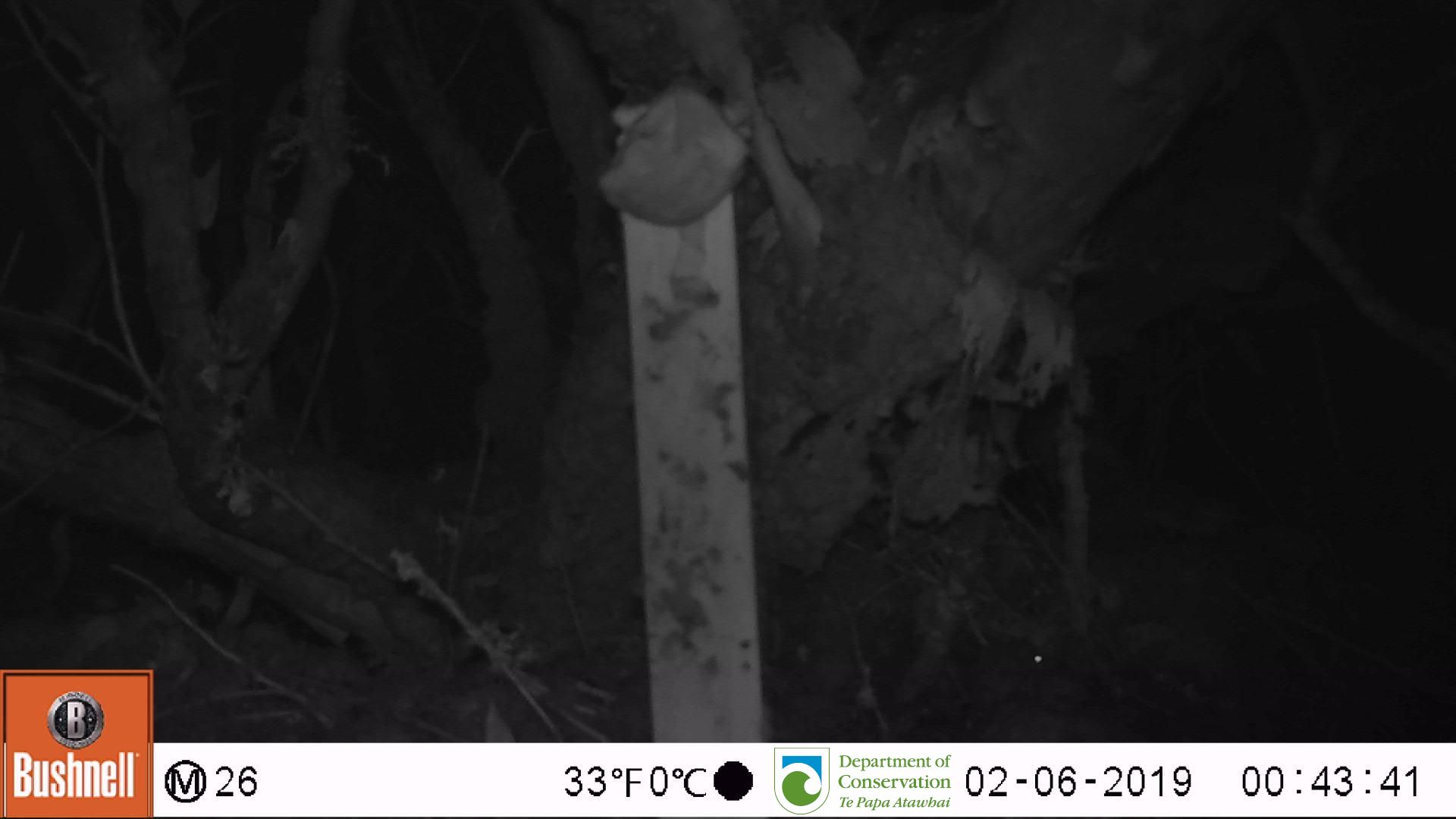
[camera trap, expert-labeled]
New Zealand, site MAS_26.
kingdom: Animalia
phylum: Chordata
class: Mammalia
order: Rodentia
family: Muridae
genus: Mus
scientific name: Mus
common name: mouse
Mouse (Mus).